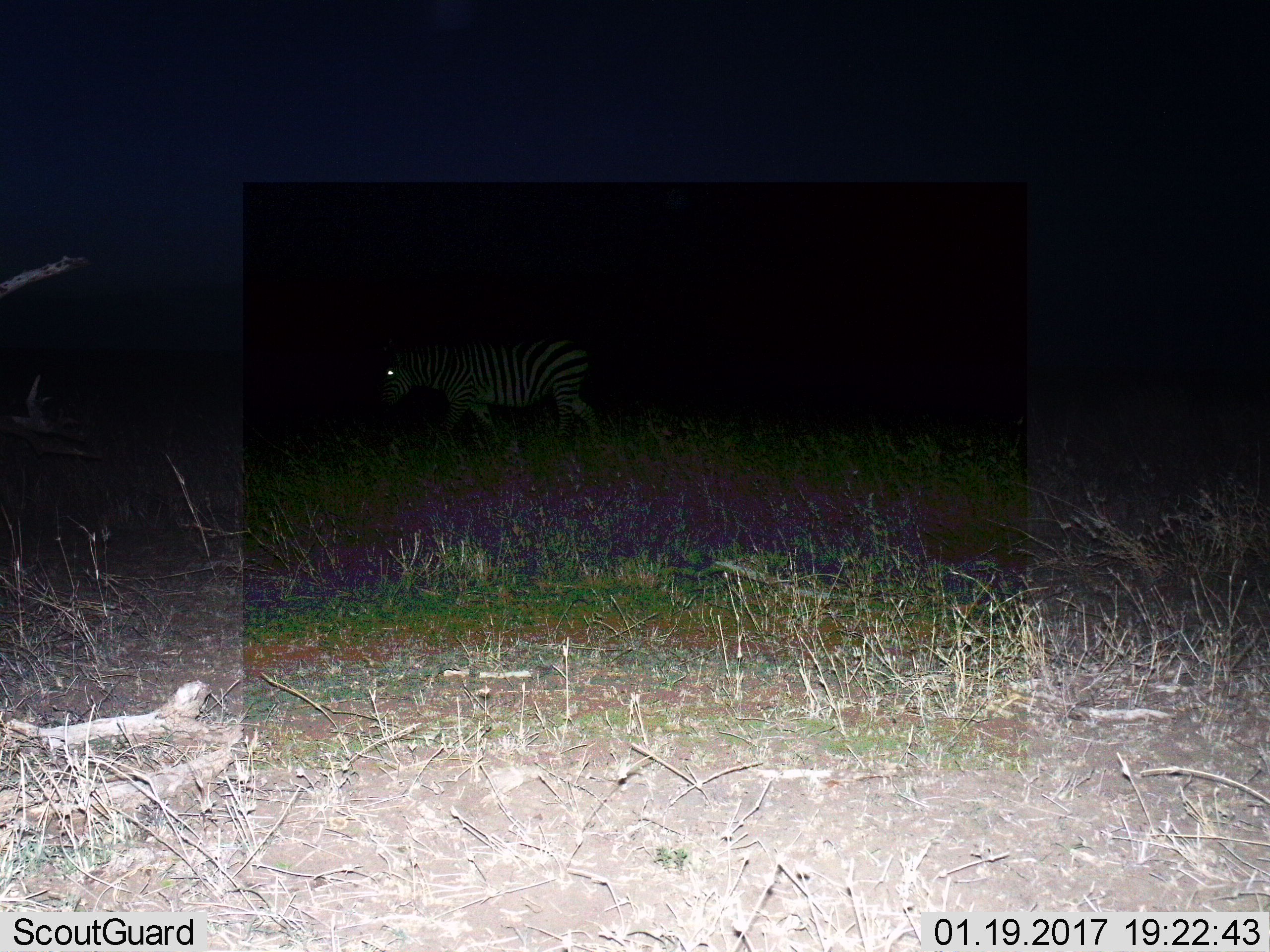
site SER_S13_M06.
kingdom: Animalia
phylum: Chordata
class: Mammalia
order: Perissodactyla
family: Equidae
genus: Equus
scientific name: Equus quagga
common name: plains zebra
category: zebraplains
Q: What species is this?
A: Zebraplains (plains zebra) (Equus quagga).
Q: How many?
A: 1.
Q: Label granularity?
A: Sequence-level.